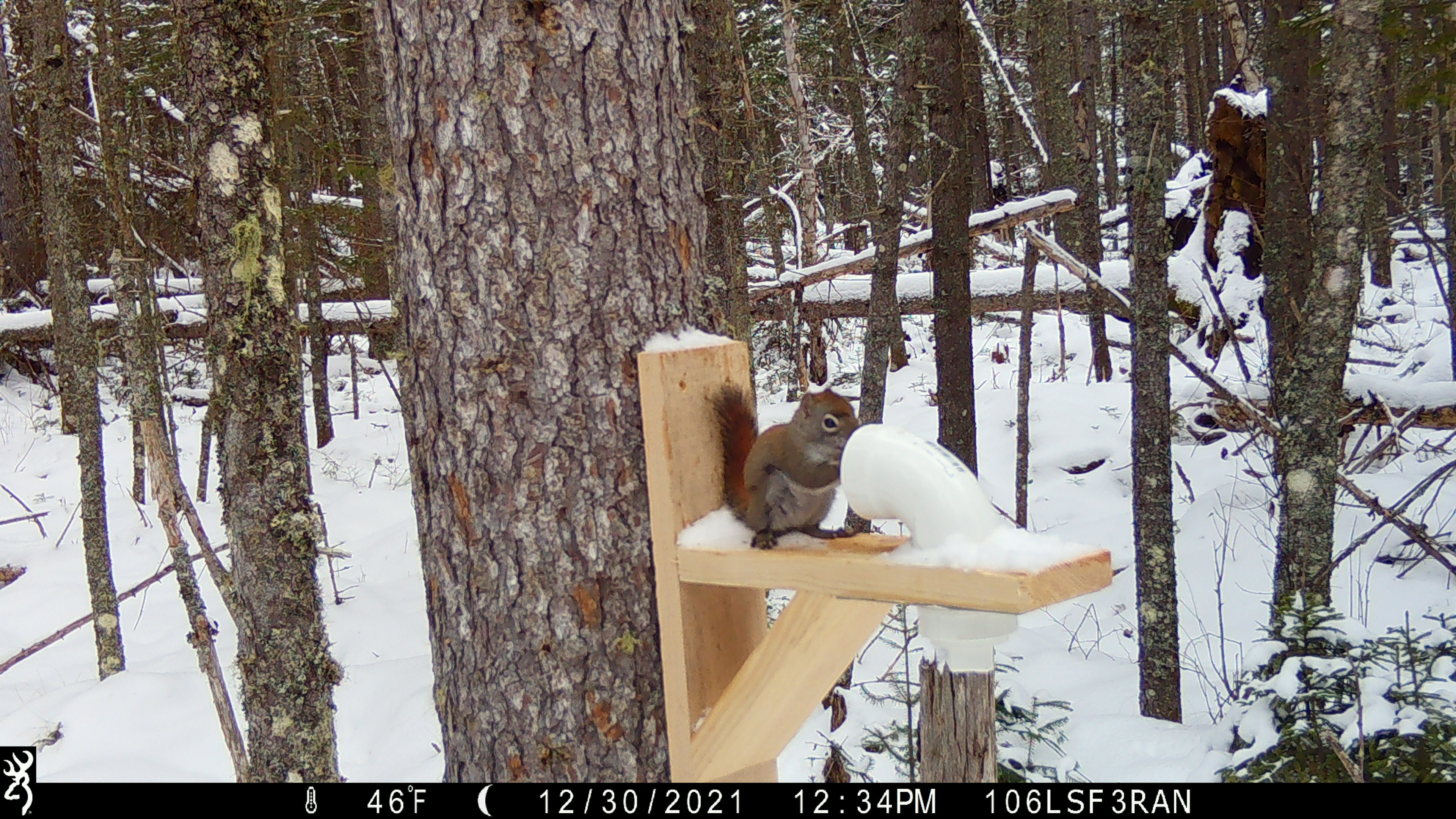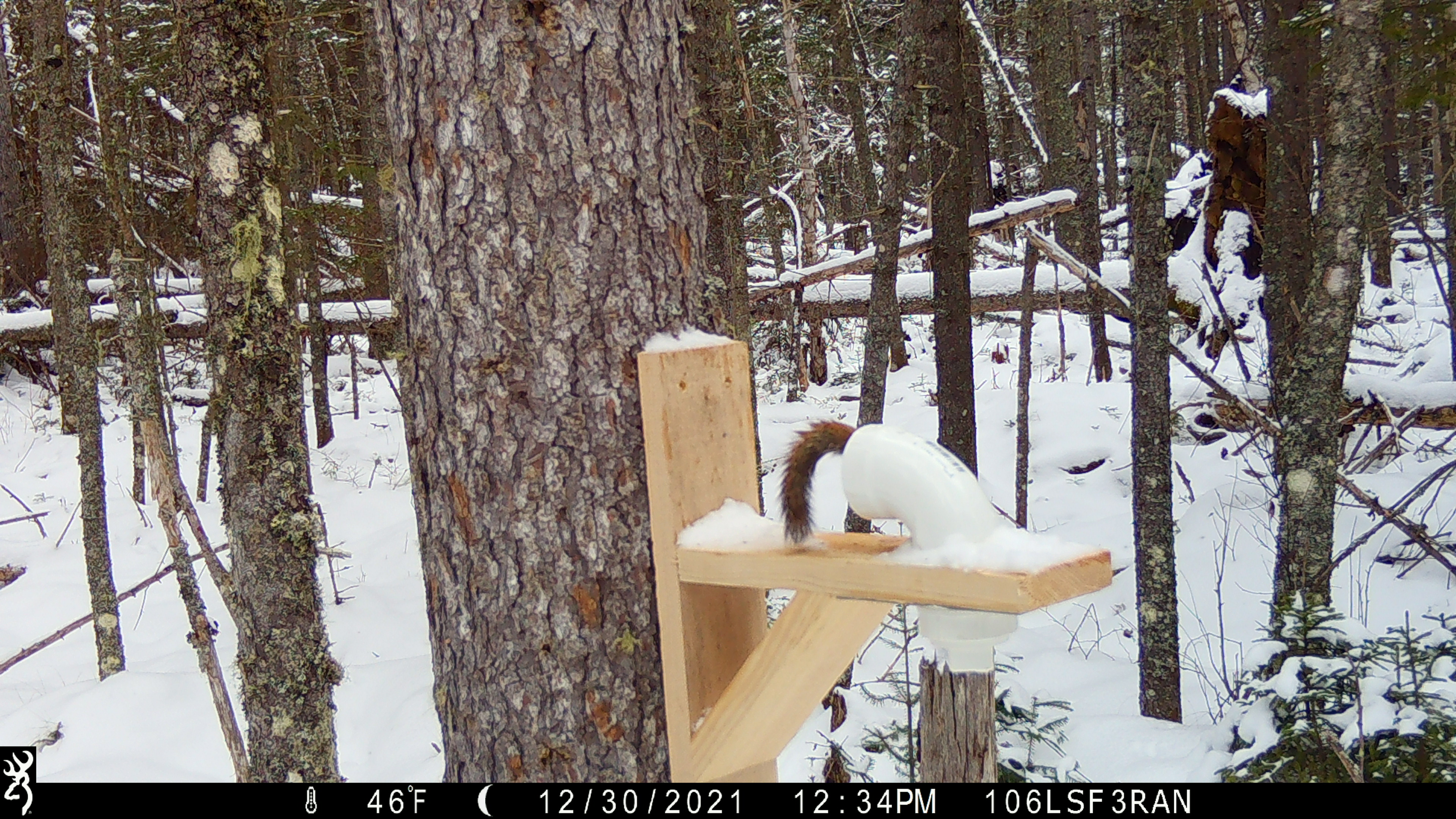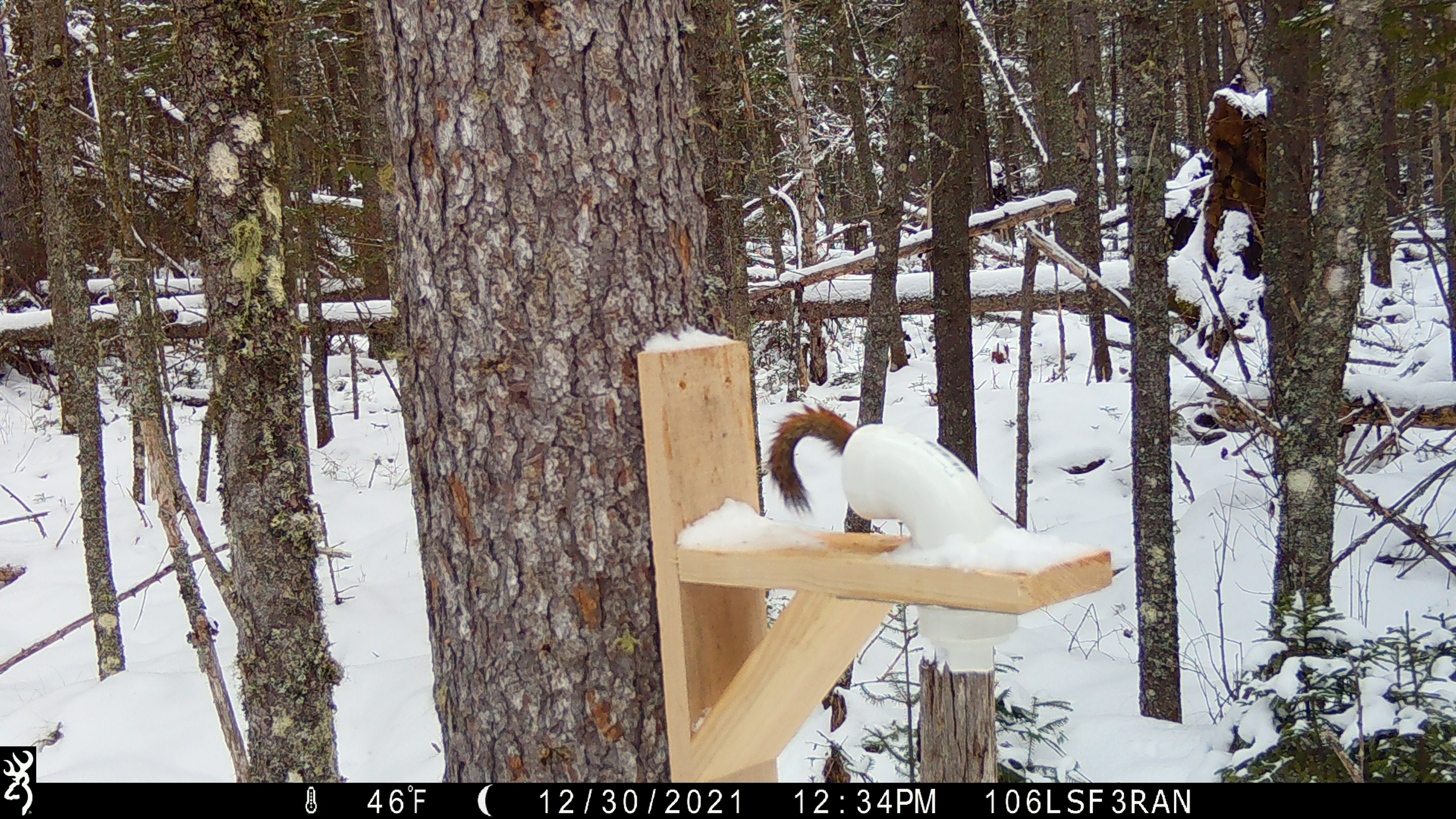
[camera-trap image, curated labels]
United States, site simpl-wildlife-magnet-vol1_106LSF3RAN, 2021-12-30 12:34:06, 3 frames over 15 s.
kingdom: Animalia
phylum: Chordata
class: Mammalia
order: Rodentia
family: Sciuridae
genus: Tamiasciurus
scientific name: Tamiasciurus hudsonicus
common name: red squirrel